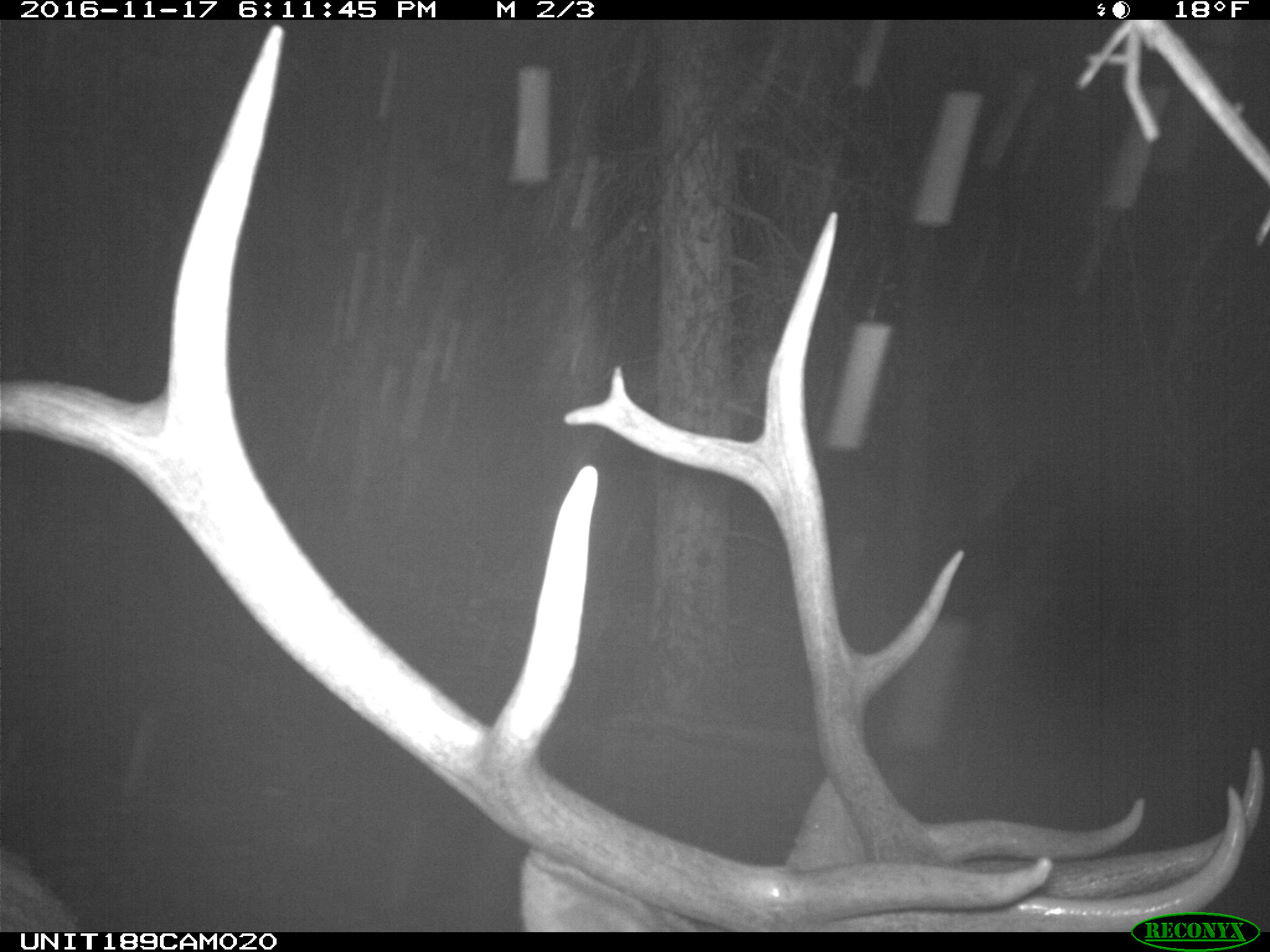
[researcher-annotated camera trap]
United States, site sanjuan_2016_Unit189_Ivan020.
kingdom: Animalia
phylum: Chordata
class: Mammalia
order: Artiodactyla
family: Cervidae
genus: Cervus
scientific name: Cervus elaphus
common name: red deer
Cervus elaphus (red deer).